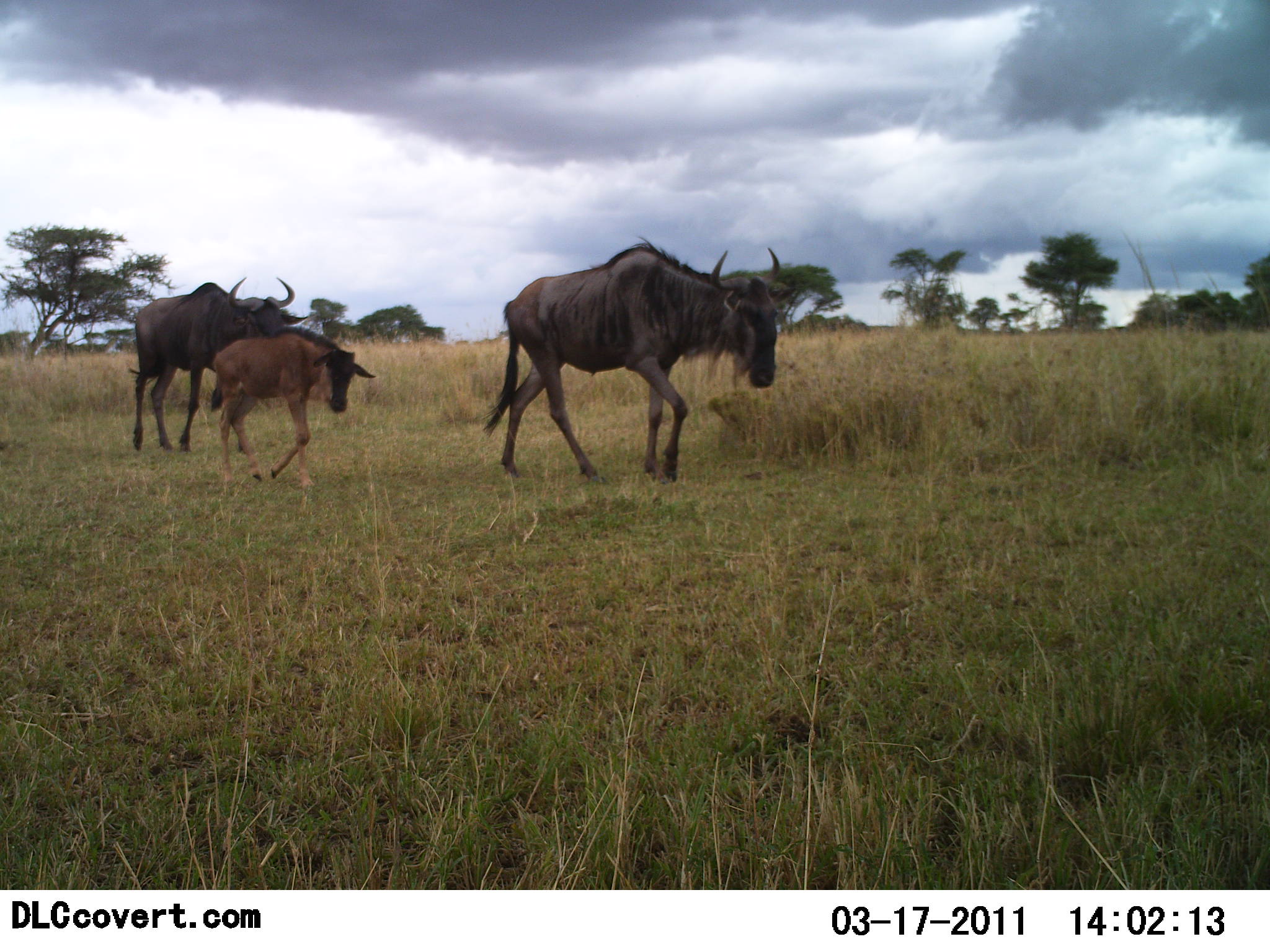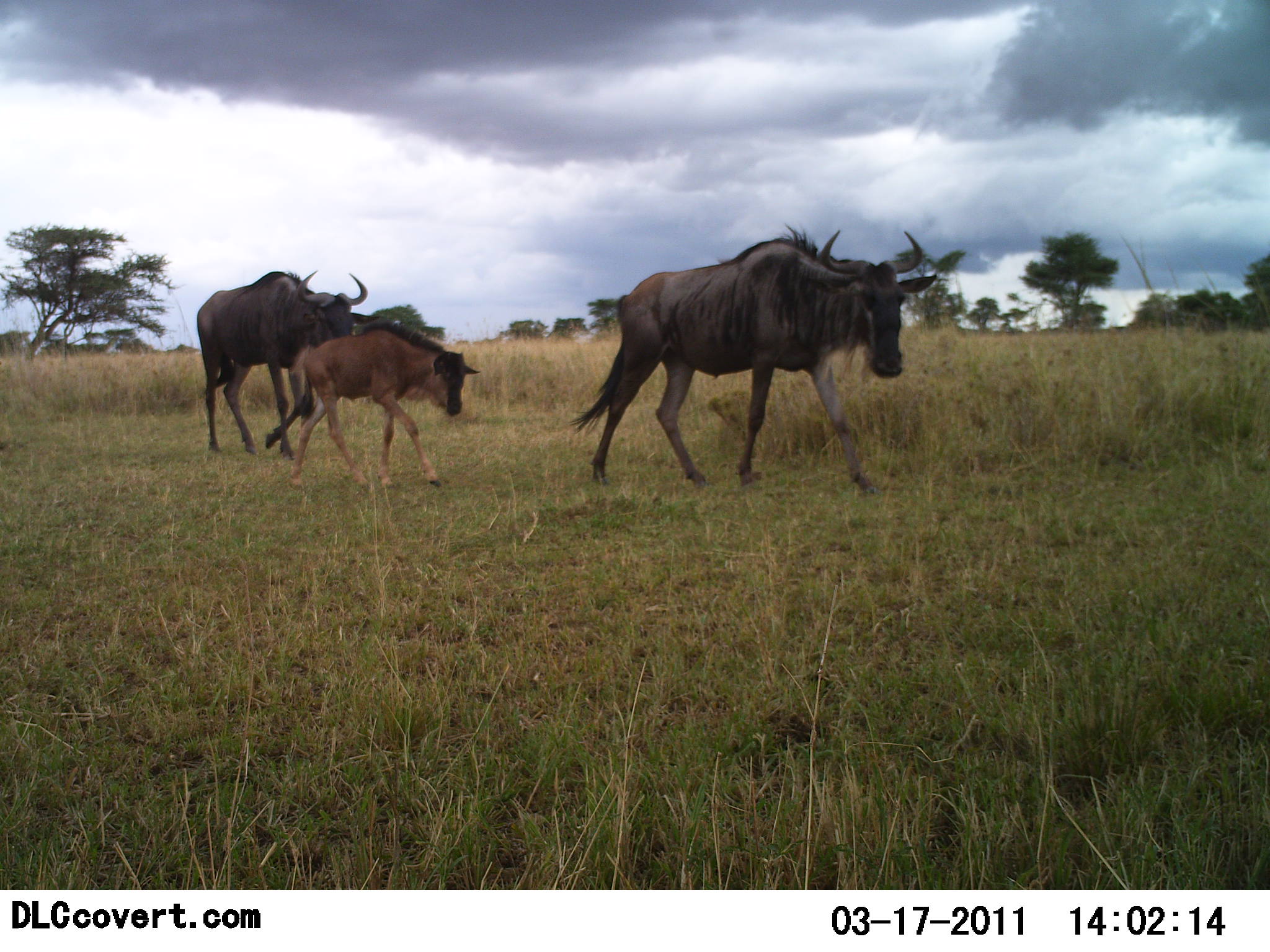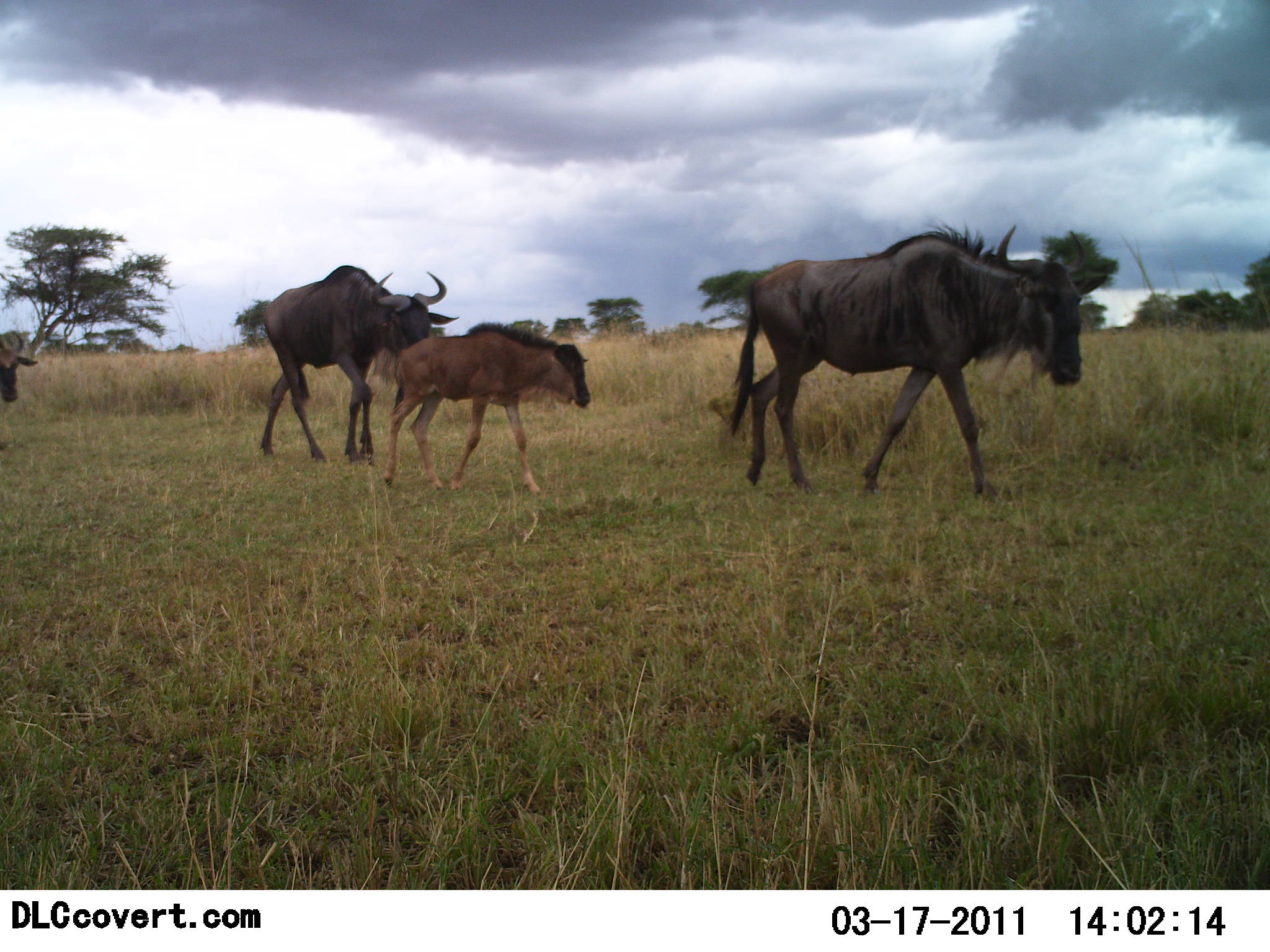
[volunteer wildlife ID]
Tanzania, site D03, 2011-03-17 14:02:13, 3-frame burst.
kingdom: Animalia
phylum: Chordata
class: Mammalia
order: Artiodactyla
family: Bovidae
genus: Connochaetes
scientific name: Connochaetes taurinus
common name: blue wildebeest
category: wildebeest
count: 4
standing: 0%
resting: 0%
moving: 100%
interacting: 0%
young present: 77%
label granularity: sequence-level